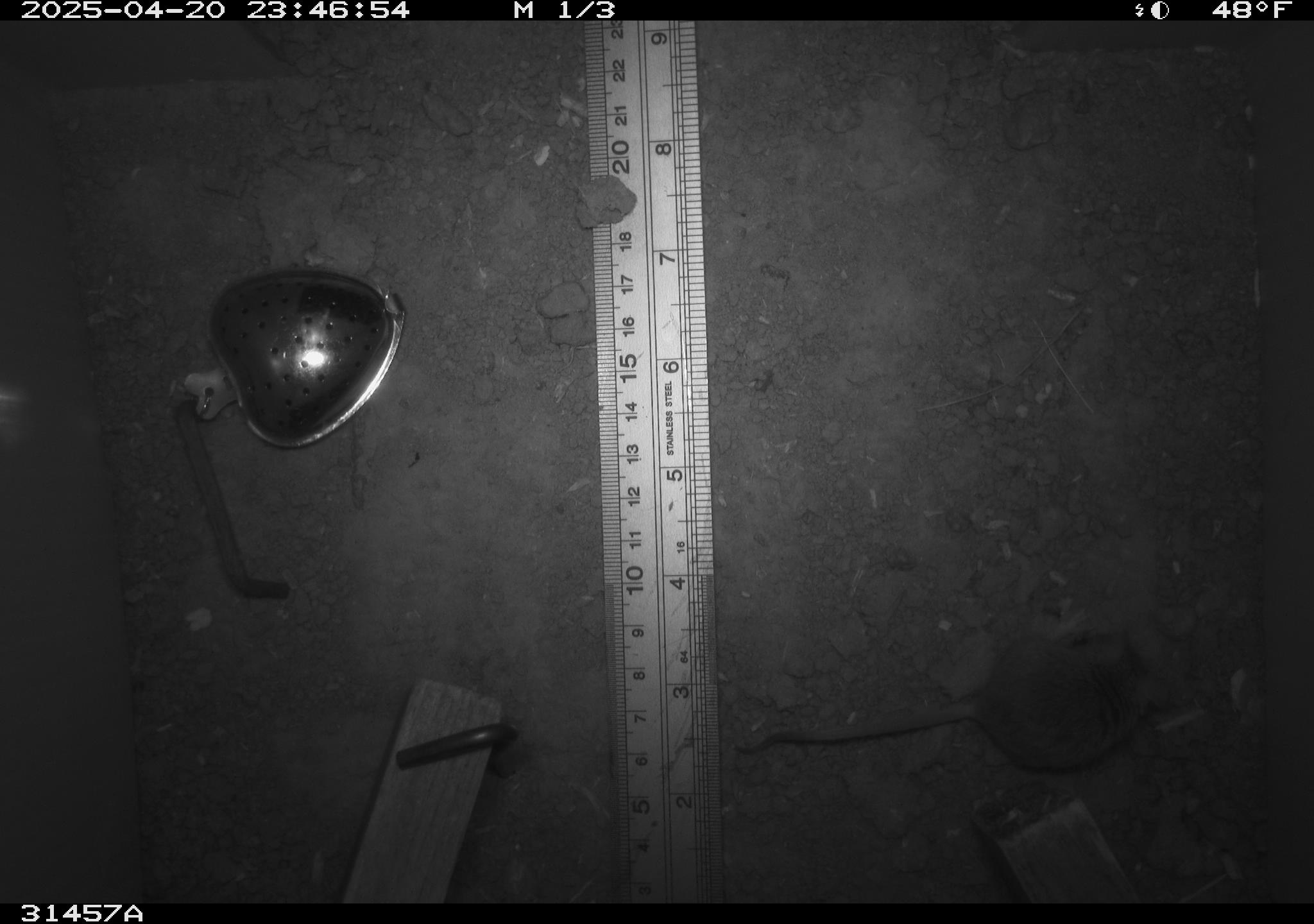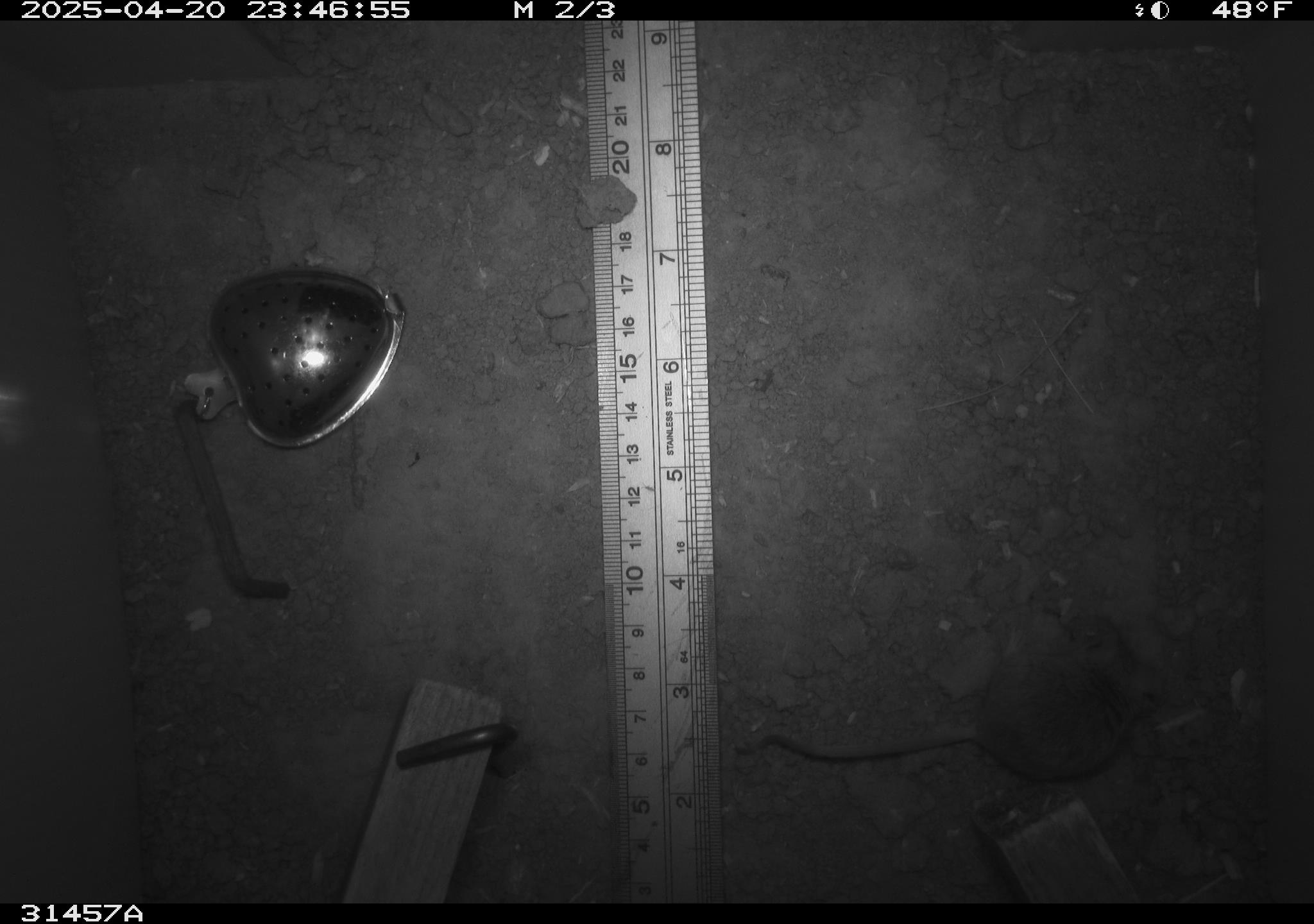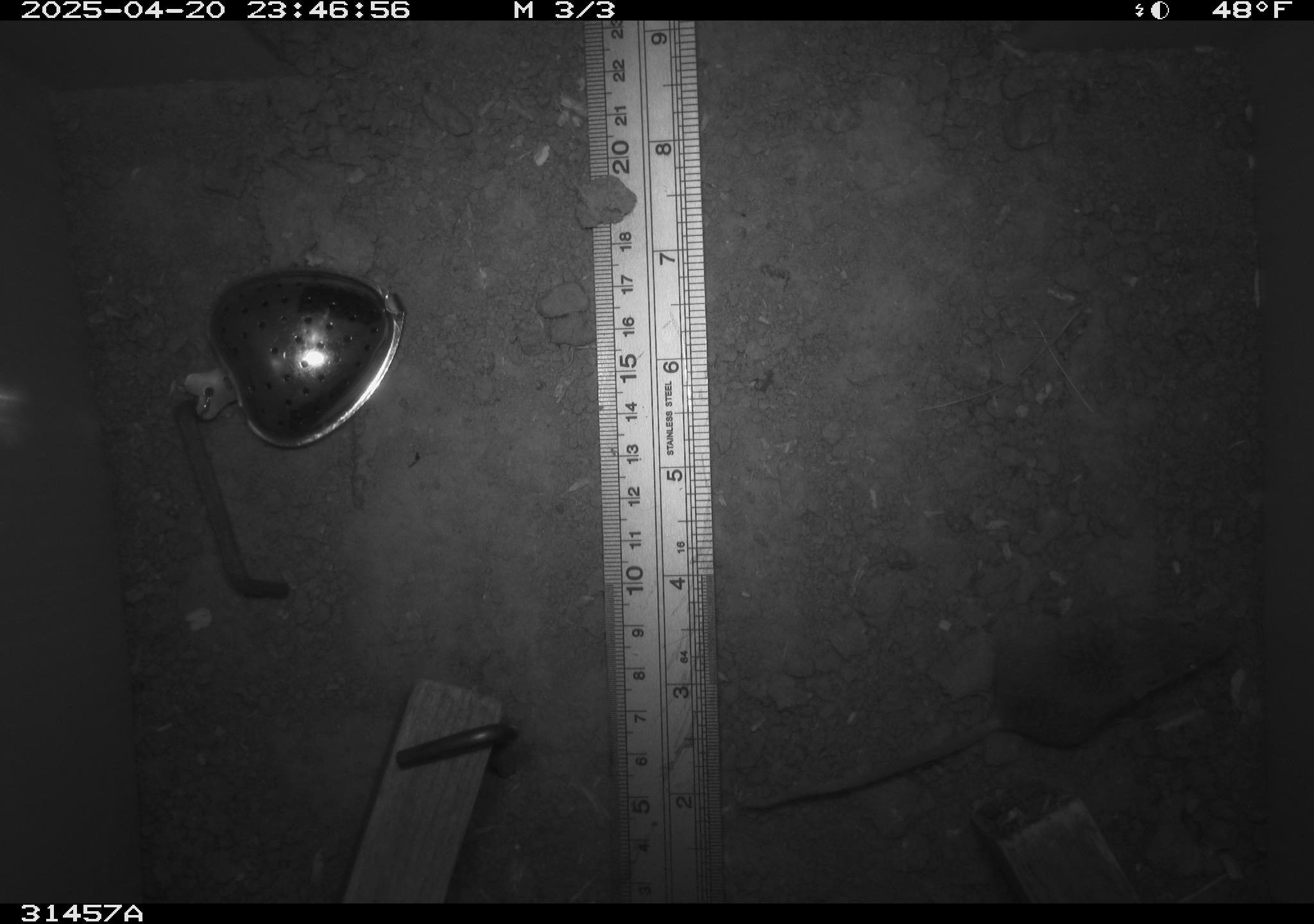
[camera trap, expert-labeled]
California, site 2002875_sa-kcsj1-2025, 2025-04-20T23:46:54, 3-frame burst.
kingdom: Animalia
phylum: Chordata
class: Mammalia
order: Rodentia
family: Muridae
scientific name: Muridae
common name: murids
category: muridae family